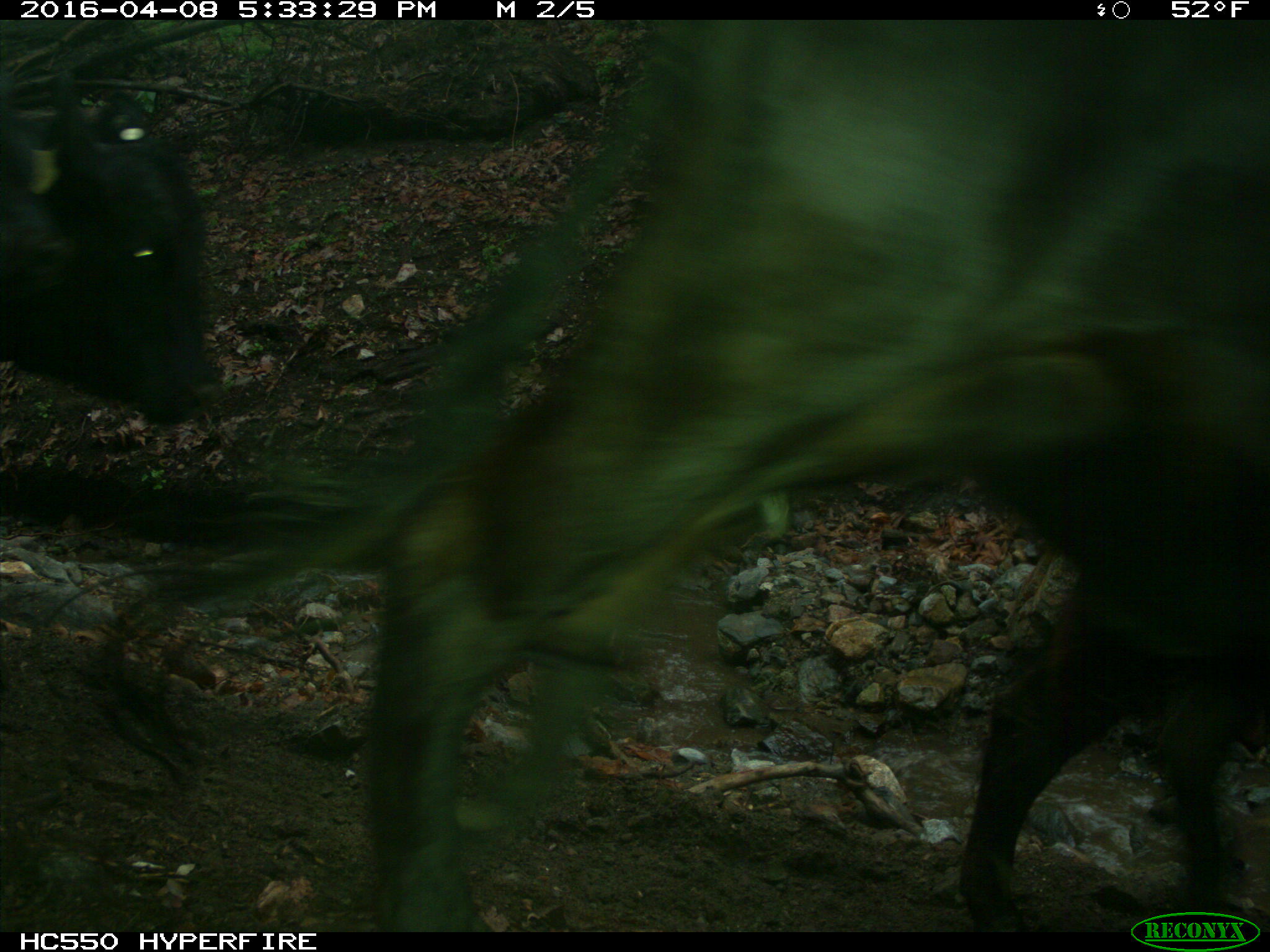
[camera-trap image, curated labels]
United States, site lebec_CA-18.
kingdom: Animalia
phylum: Chordata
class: Mammalia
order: Artiodactyla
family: Bovidae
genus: Bos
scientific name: Bos taurus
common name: domestic cow